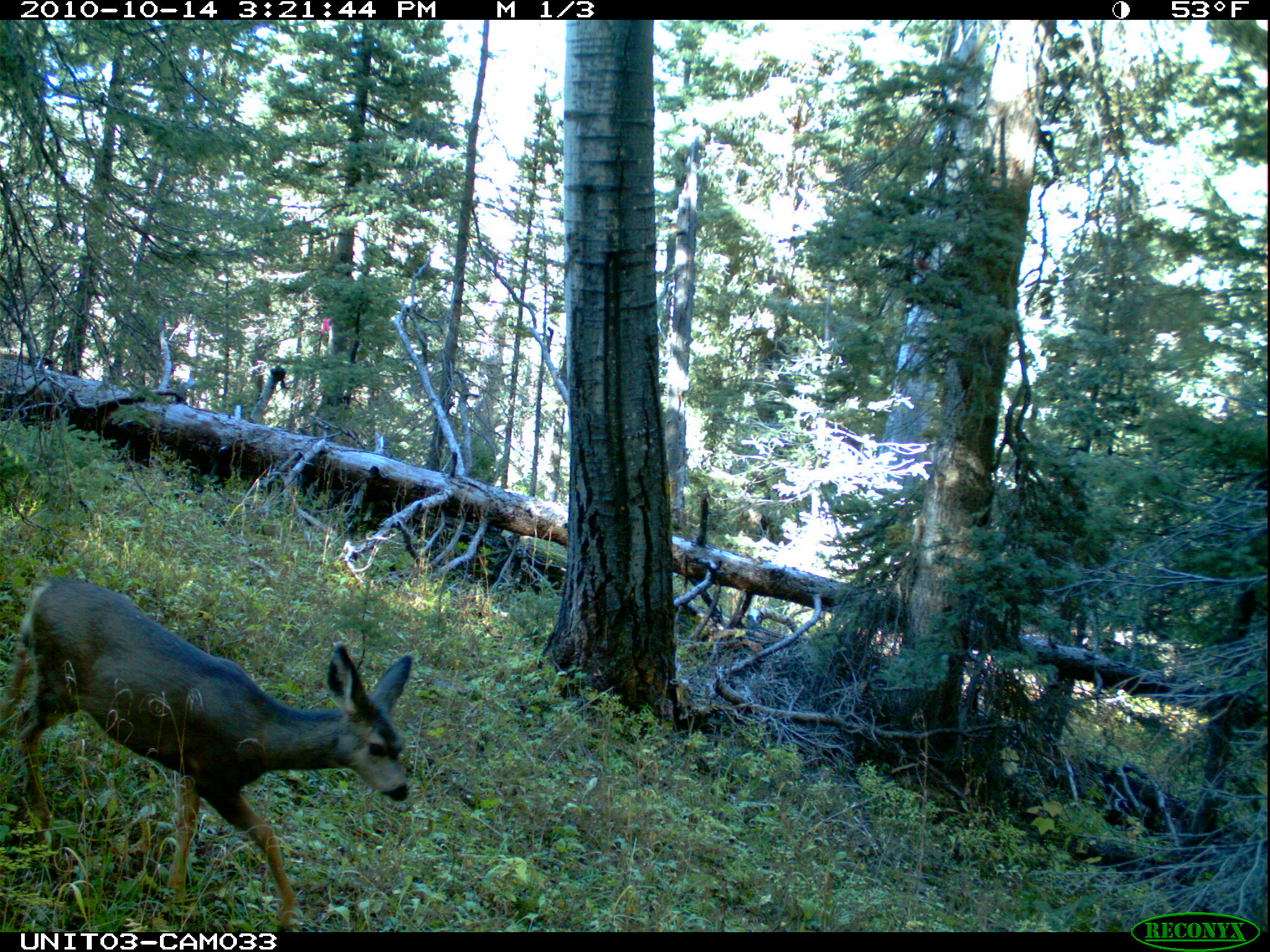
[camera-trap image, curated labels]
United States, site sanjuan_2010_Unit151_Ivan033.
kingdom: Animalia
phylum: Chordata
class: Mammalia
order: Artiodactyla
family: Cervidae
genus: Odocoileus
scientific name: Odocoileus hemionus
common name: mule deer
Odocoileus hemionus (mule deer).